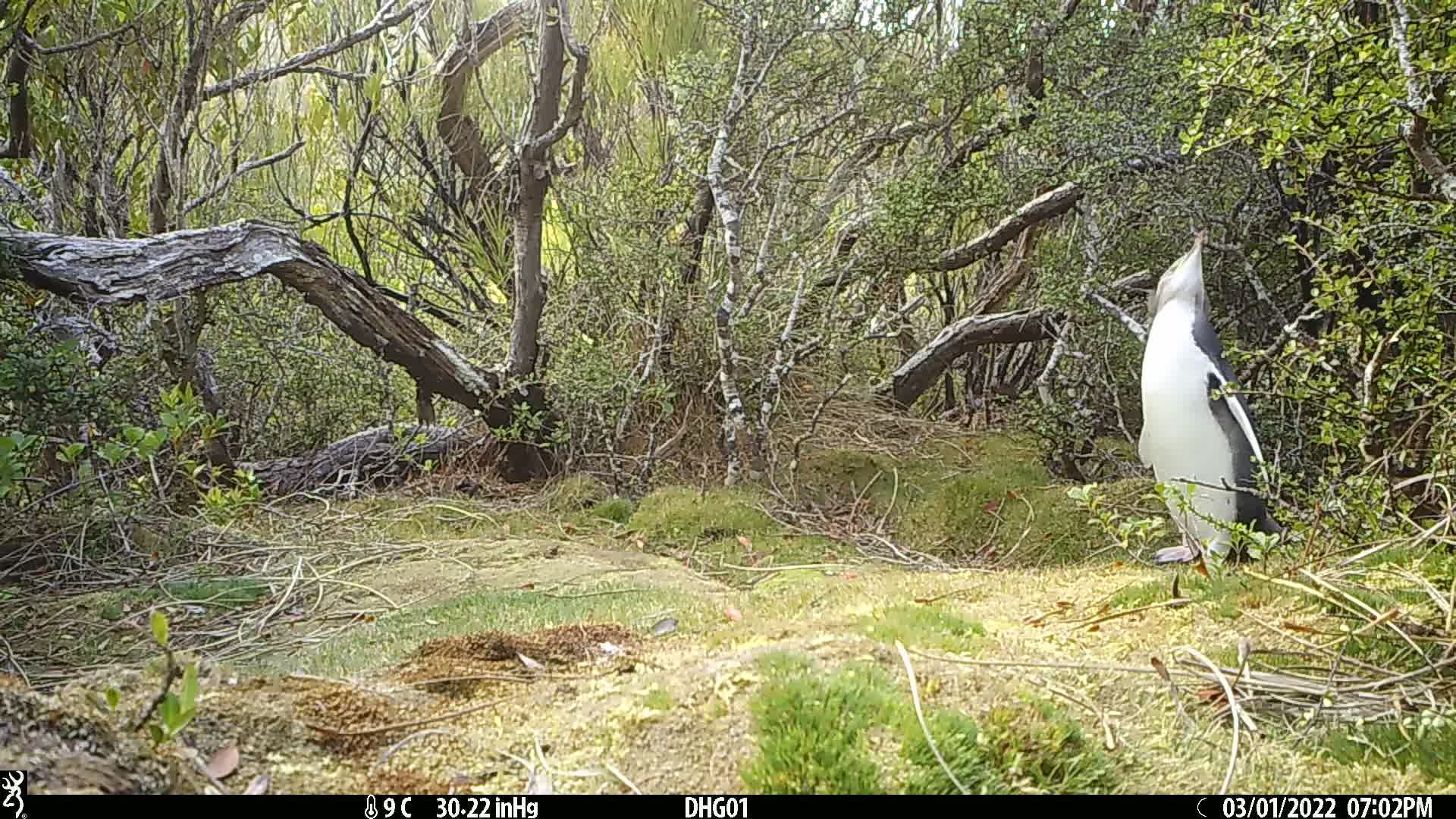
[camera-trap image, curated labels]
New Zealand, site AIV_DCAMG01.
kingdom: Animalia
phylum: Chordata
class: Aves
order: Sphenisciformes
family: Spheniscidae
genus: Megadyptes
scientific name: Megadyptes antipodes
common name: yellow-eyed penguin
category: yellow eyed penguin